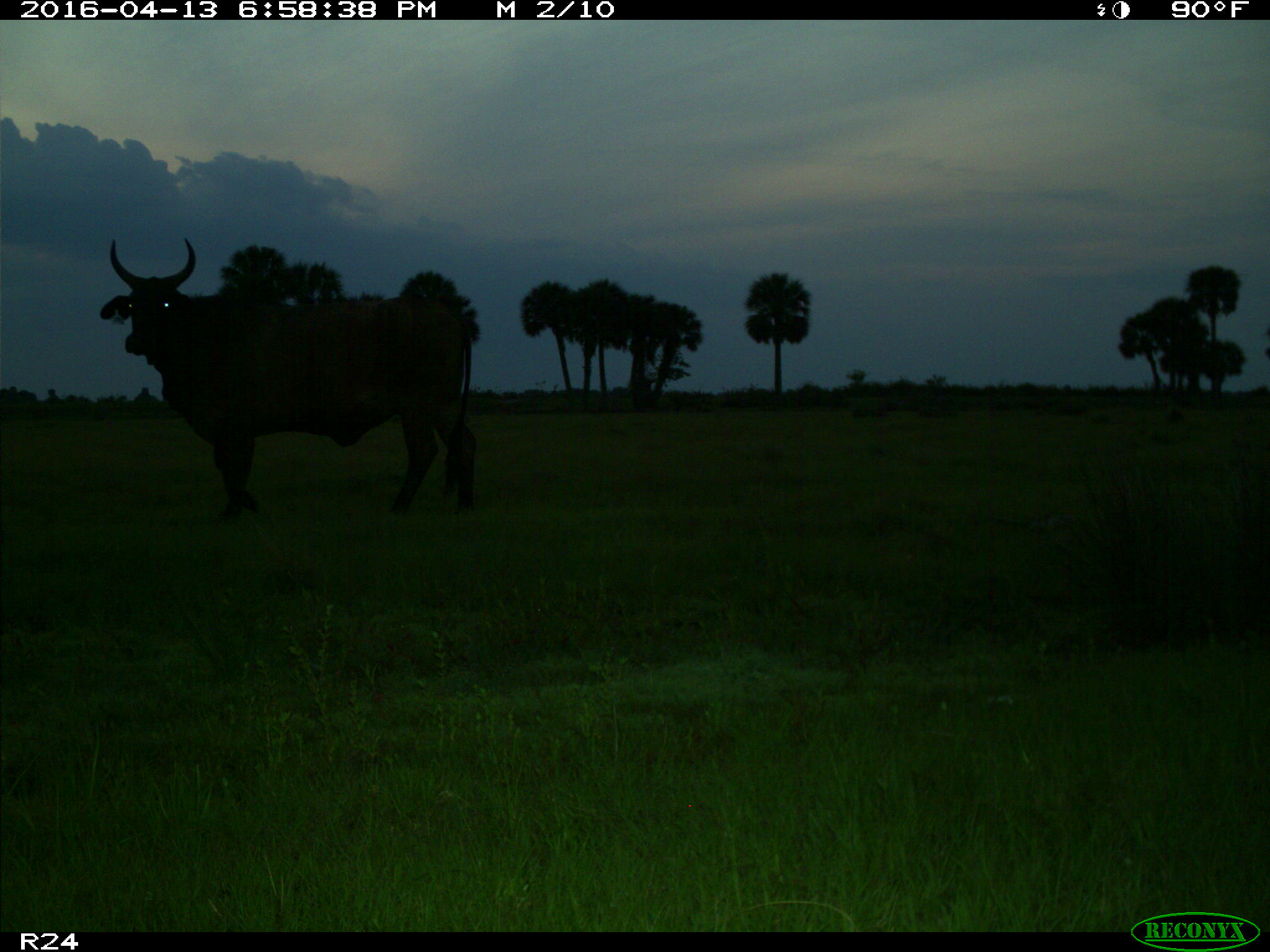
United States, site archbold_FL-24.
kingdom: Animalia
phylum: Chordata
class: Mammalia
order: Artiodactyla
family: Bovidae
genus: Bos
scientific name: Bos taurus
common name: domestic cow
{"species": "Bos taurus (domestic cow)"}